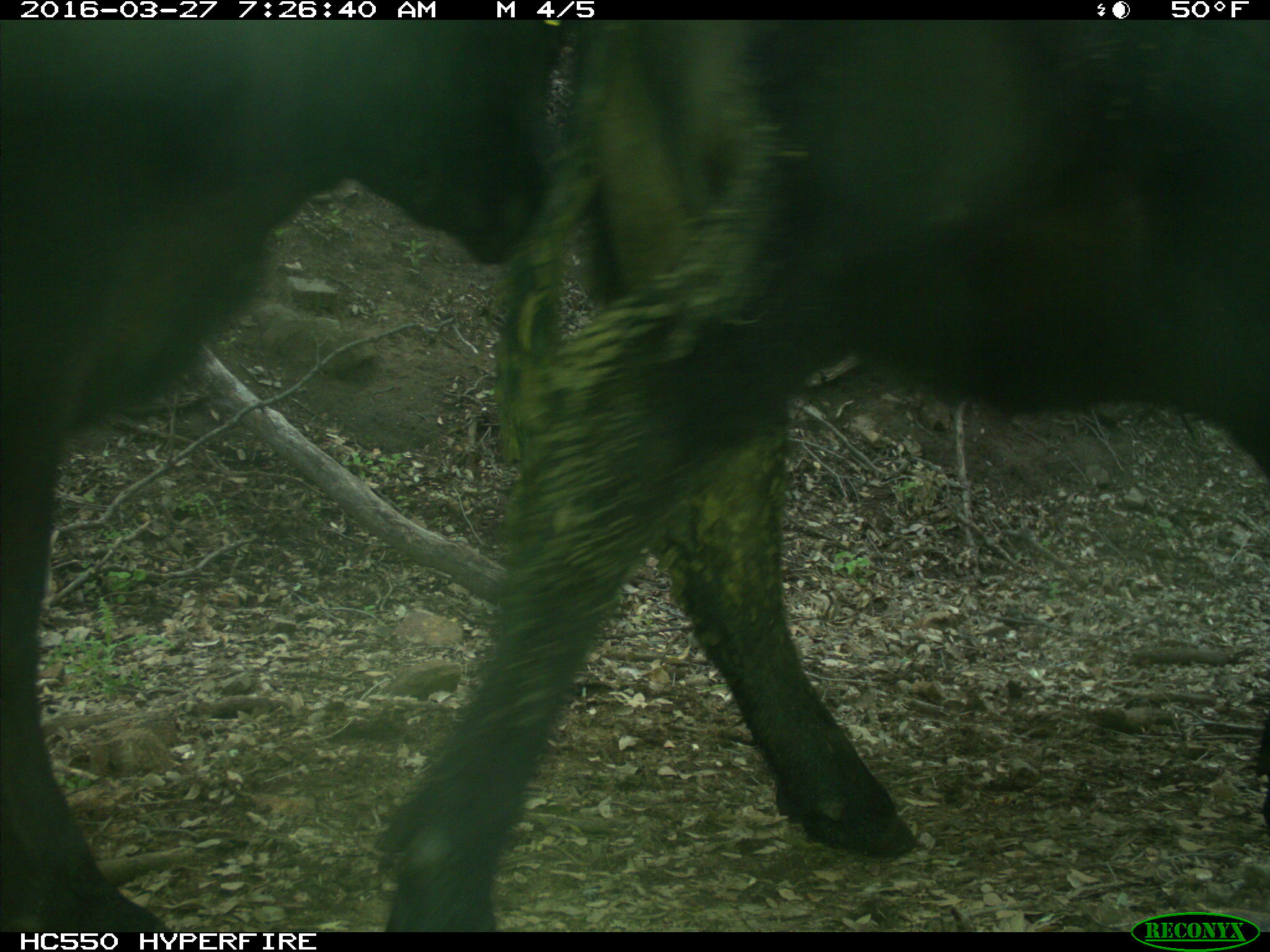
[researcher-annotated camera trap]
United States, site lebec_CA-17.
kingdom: Animalia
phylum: Chordata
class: Mammalia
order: Artiodactyla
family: Bovidae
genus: Bos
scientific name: Bos taurus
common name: domestic cow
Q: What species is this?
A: Bos taurus (domestic cow).